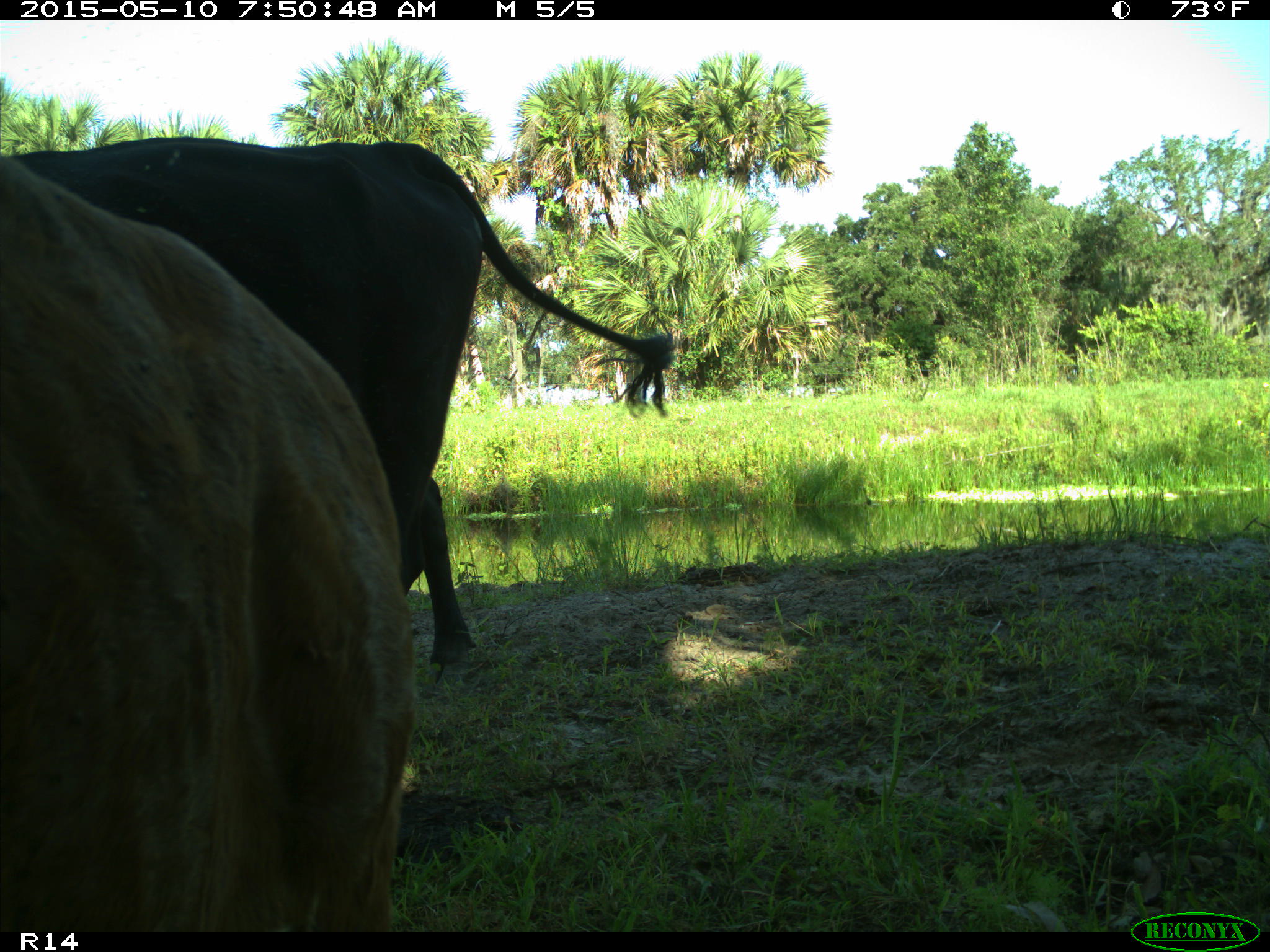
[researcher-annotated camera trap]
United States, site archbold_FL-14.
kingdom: Animalia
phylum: Chordata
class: Mammalia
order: Artiodactyla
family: Bovidae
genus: Bos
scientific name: Bos taurus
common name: domestic cow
Bos taurus (domestic cow).